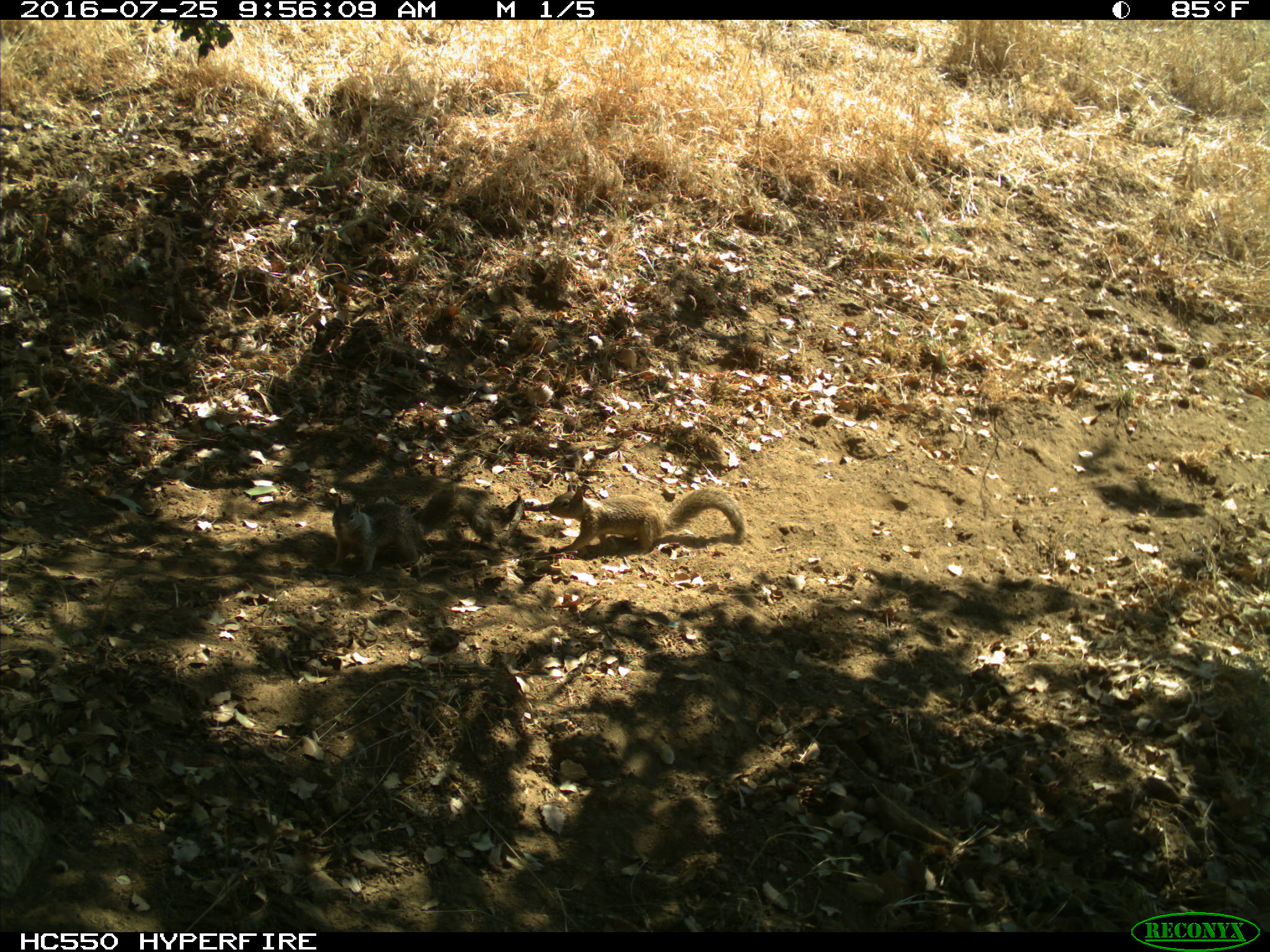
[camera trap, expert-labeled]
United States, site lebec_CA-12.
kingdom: Animalia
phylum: Chordata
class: Mammalia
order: Rodentia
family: Sciuridae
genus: Otospermophilus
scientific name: Otospermophilus beecheyi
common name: california ground squirrel